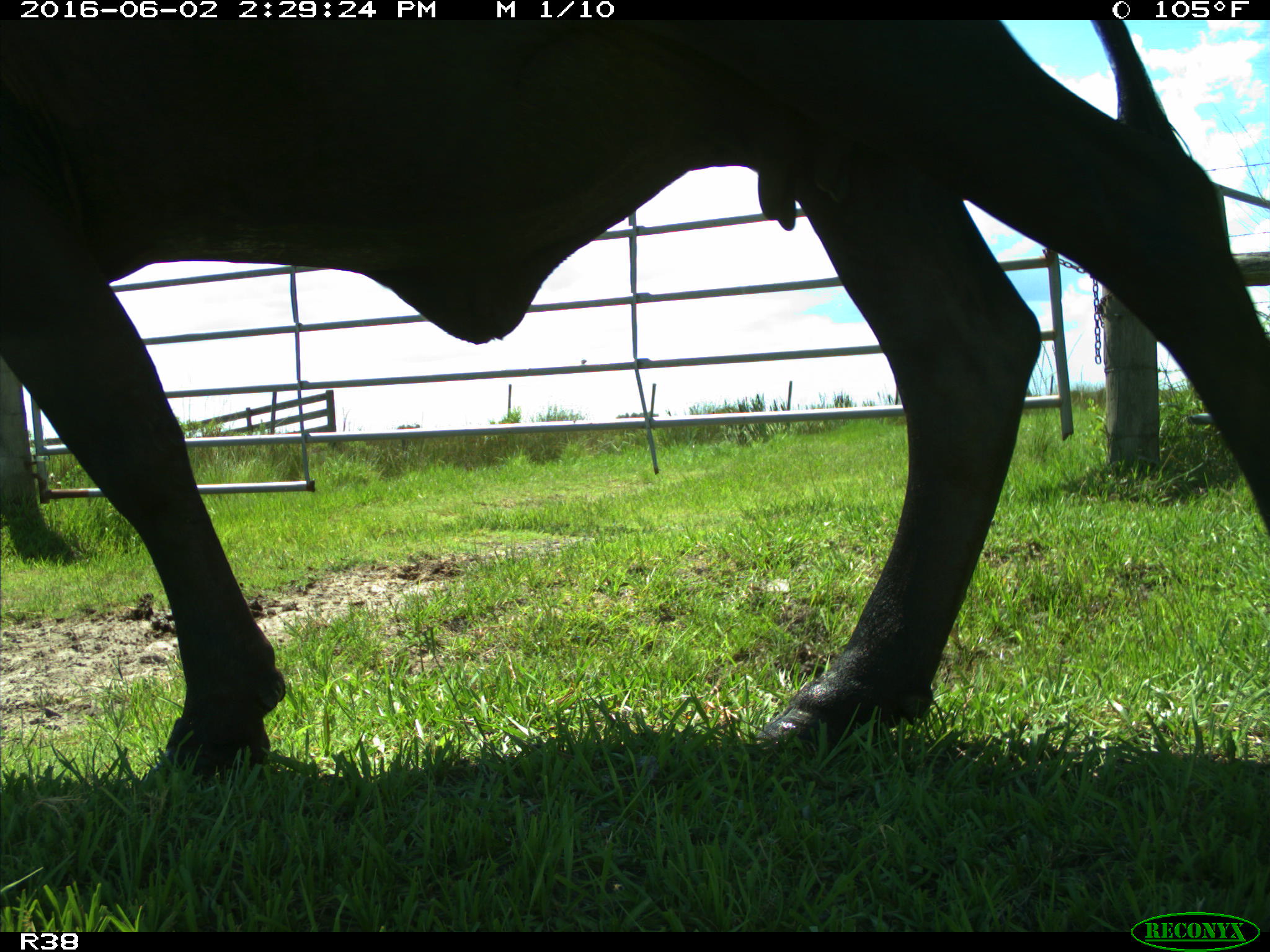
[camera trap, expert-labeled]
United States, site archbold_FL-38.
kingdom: Animalia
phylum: Chordata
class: Mammalia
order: Artiodactyla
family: Bovidae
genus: Bos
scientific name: Bos taurus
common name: domestic cow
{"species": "Bos taurus (domestic cow)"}